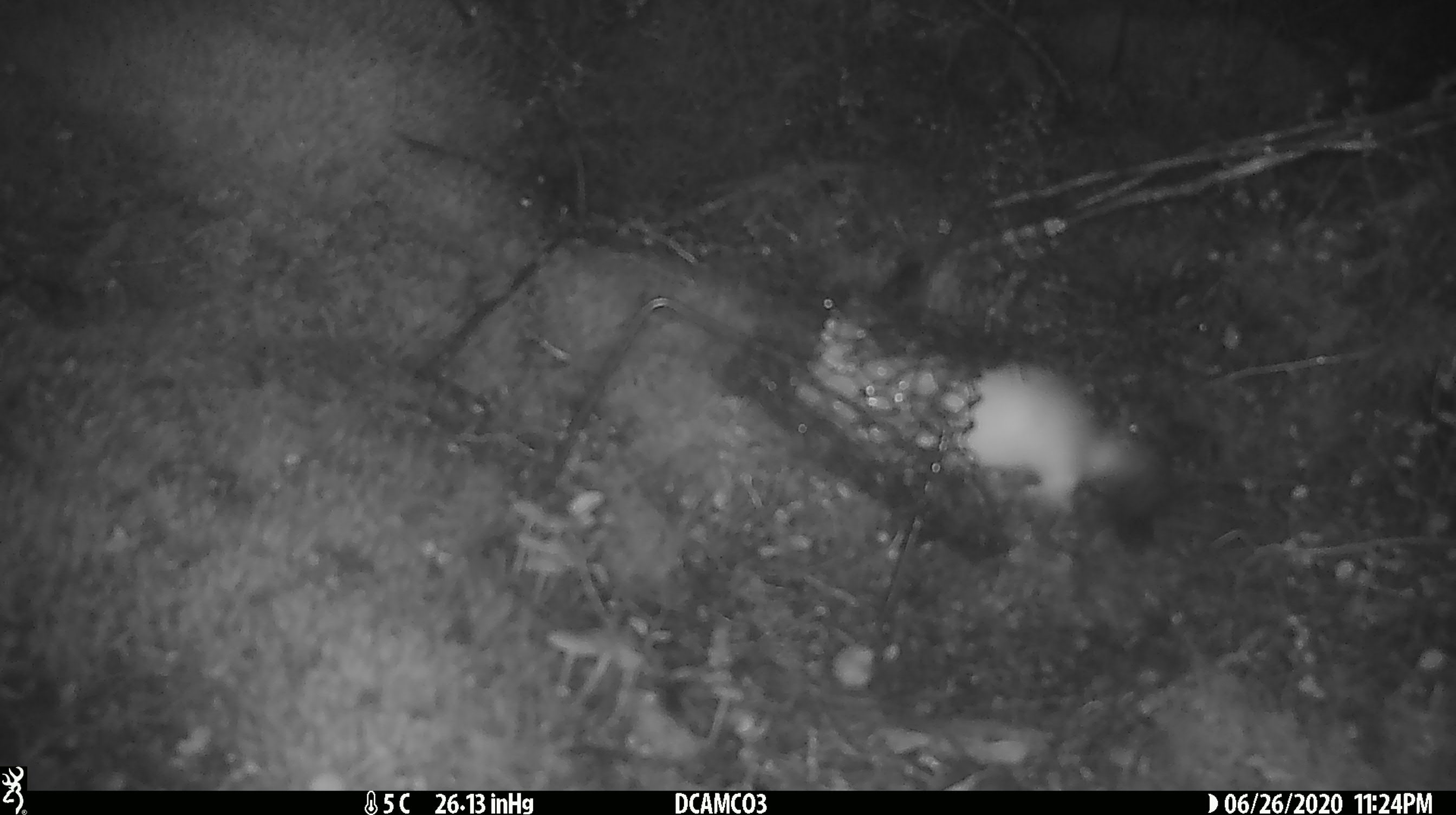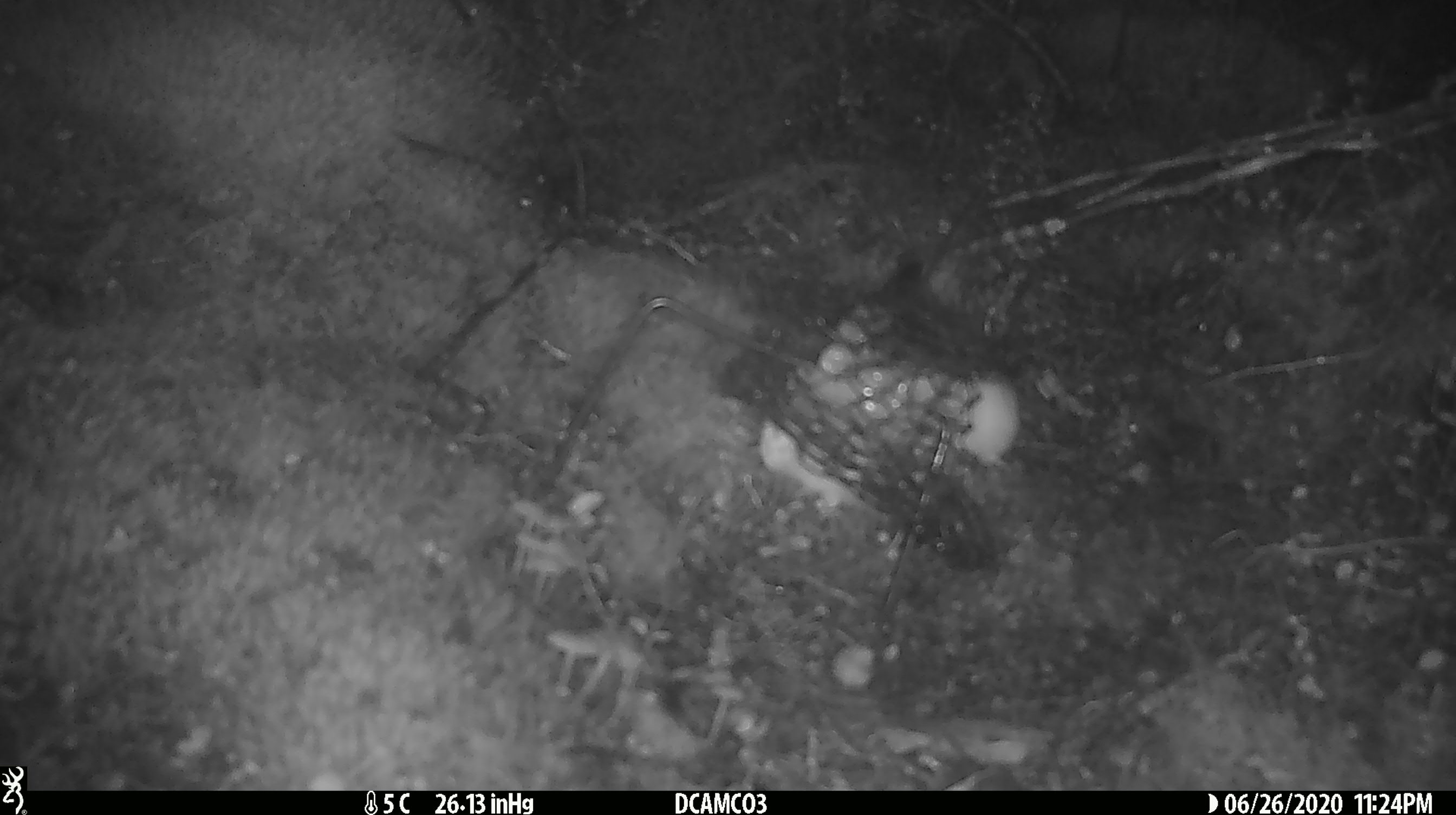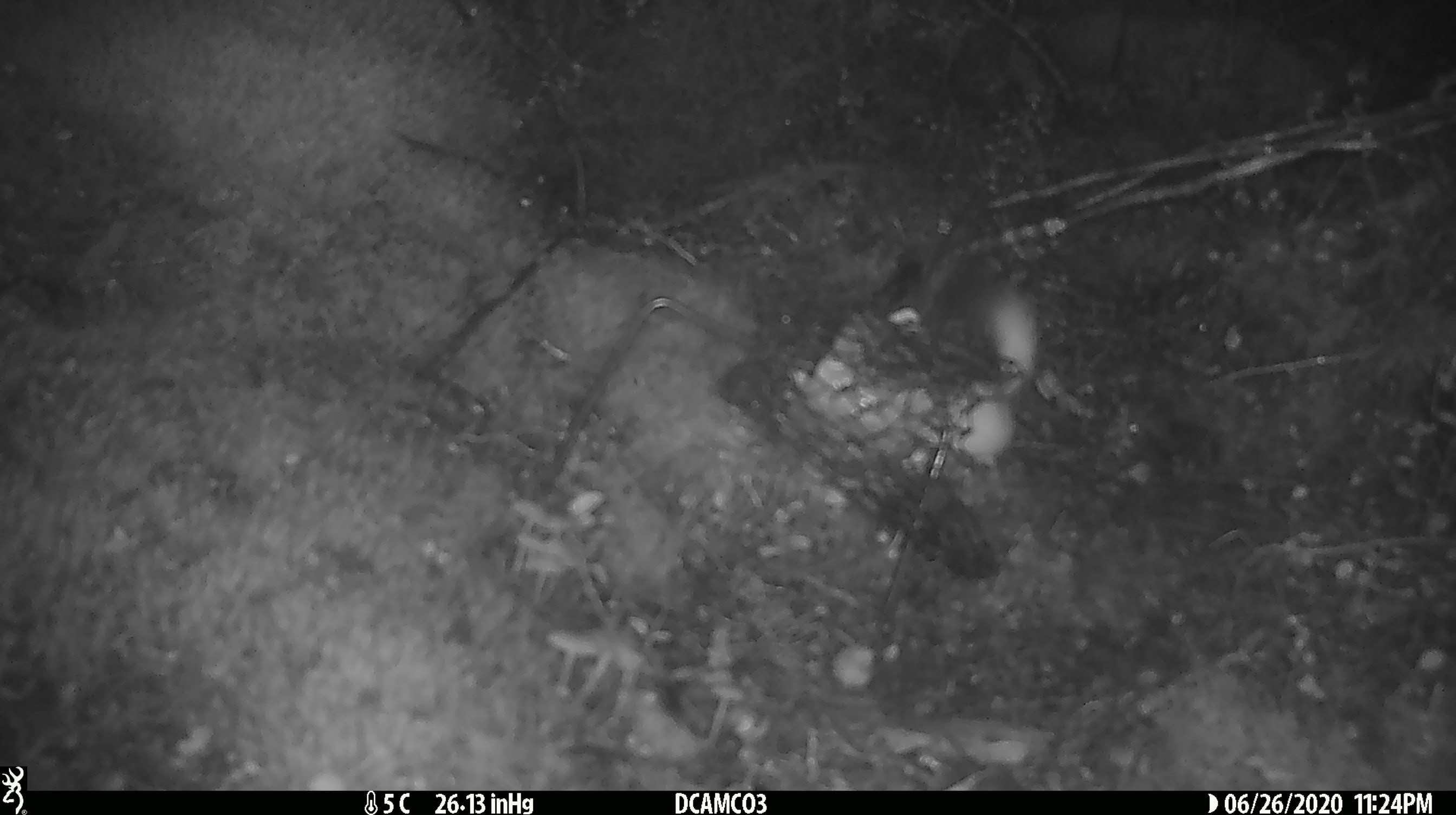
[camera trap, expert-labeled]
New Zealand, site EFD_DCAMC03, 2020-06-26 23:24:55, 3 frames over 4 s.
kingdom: Animalia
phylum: Chordata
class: Mammalia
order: Carnivora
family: Mustelidae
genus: Mustela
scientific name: Mustela erminea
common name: stoat